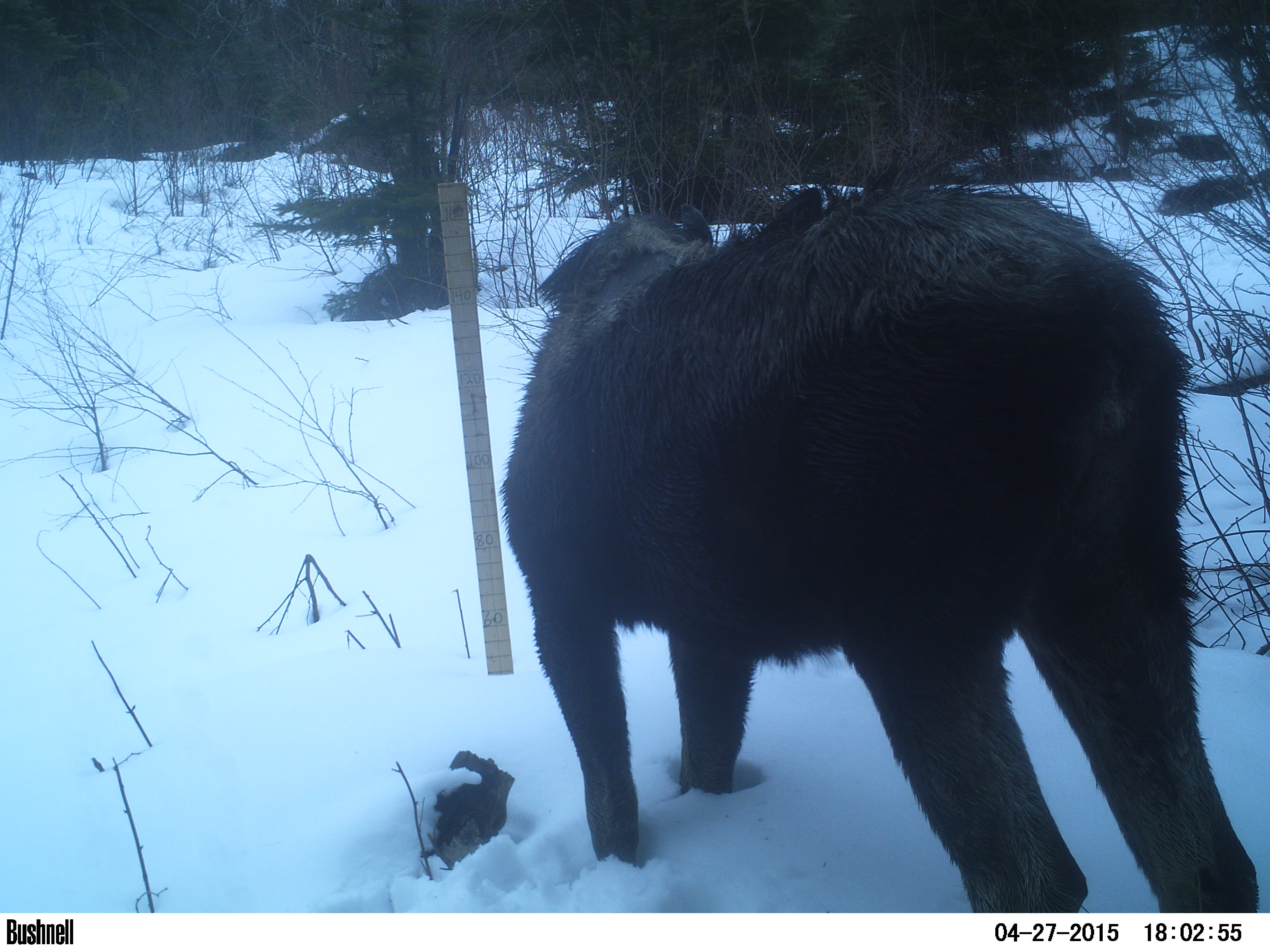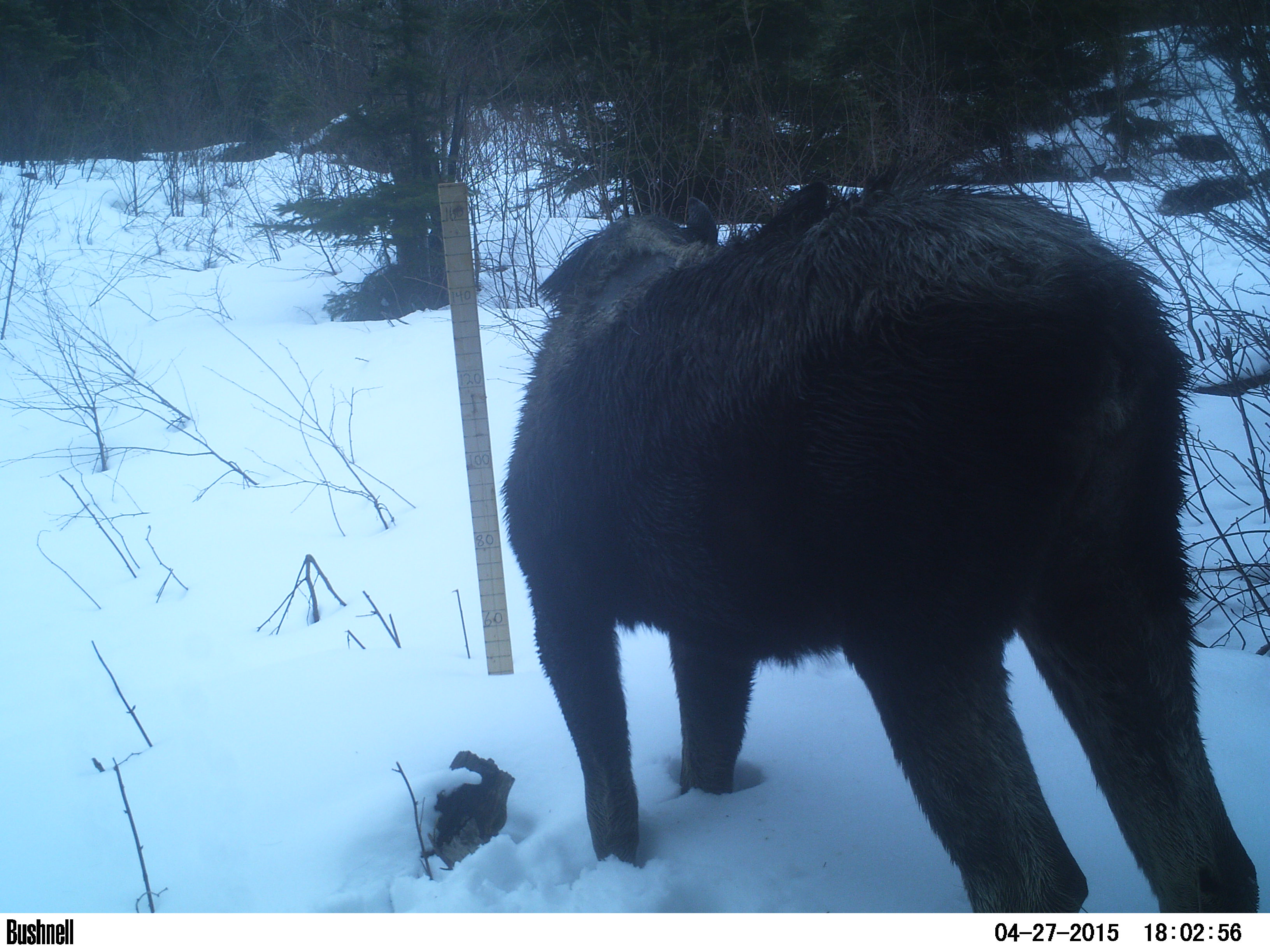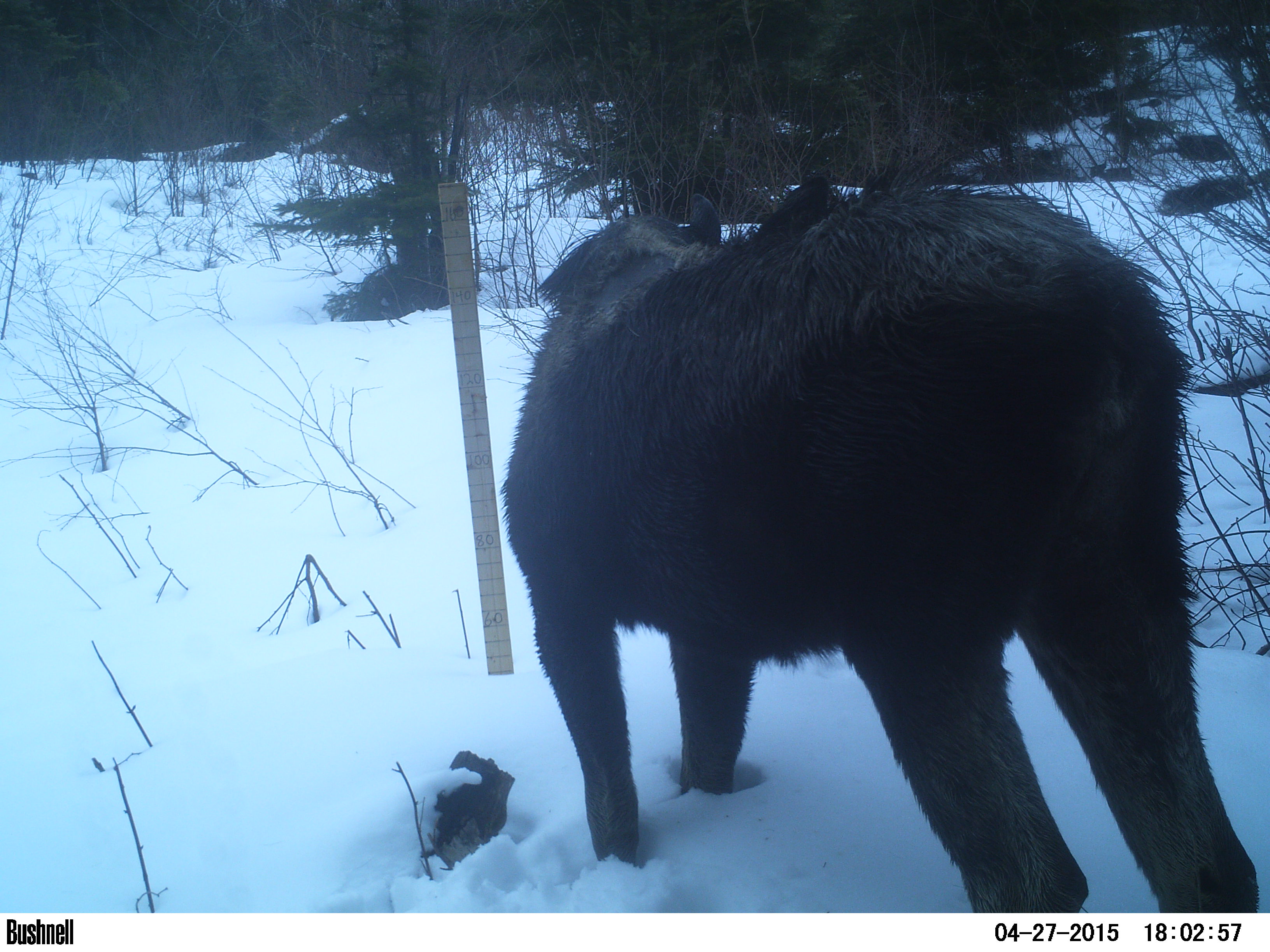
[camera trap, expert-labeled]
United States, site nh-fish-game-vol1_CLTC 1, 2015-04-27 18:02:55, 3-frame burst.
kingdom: Animalia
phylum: Chordata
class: Mammalia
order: Artiodactyla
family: Cervidae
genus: Alces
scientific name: Alces alces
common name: moose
Moose (Alces alces).